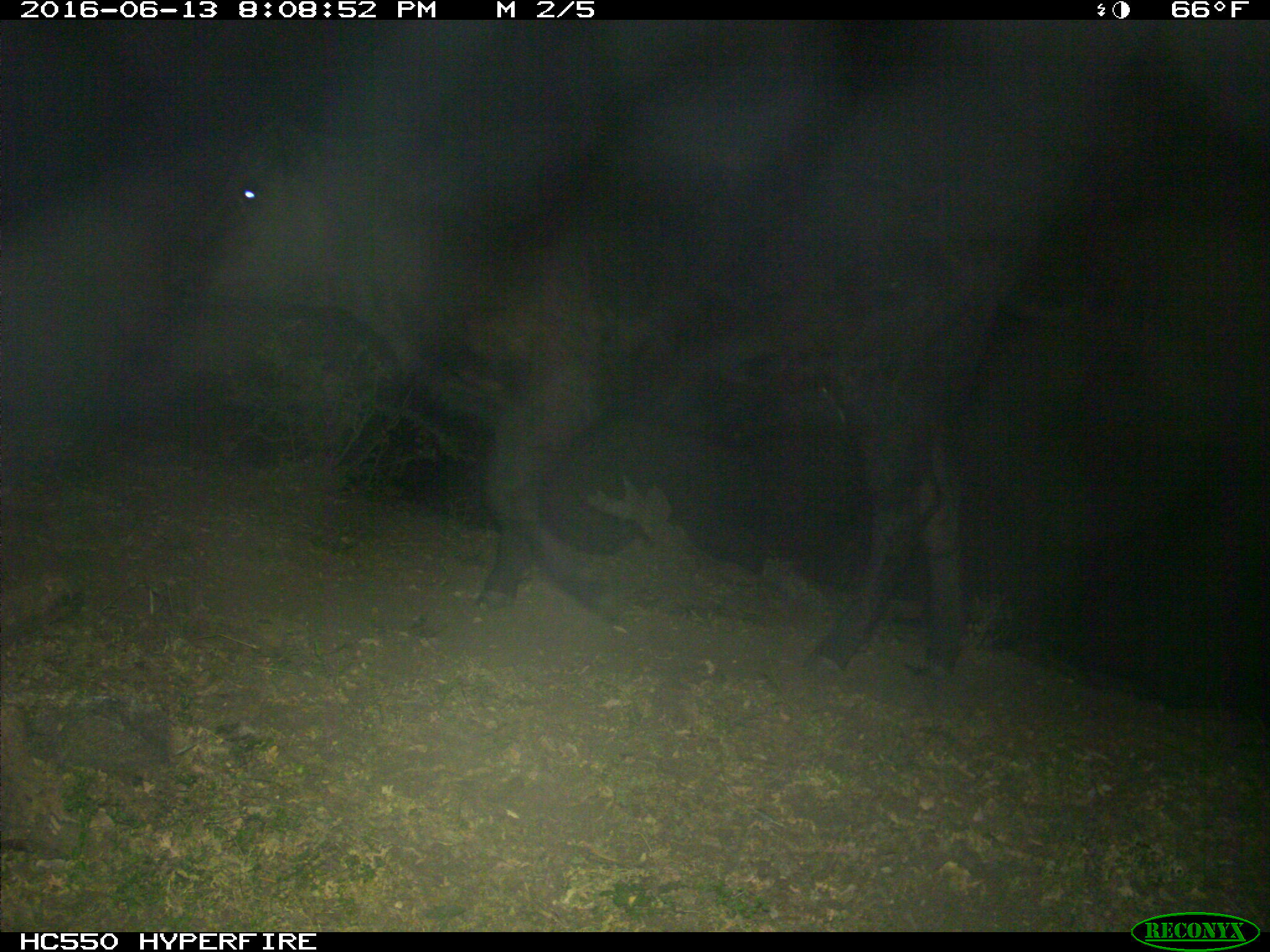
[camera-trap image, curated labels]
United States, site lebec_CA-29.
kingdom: Animalia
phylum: Chordata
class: Mammalia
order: Artiodactyla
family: Bovidae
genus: Bos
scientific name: Bos taurus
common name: domestic cow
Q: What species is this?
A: Bos taurus (domestic cow).